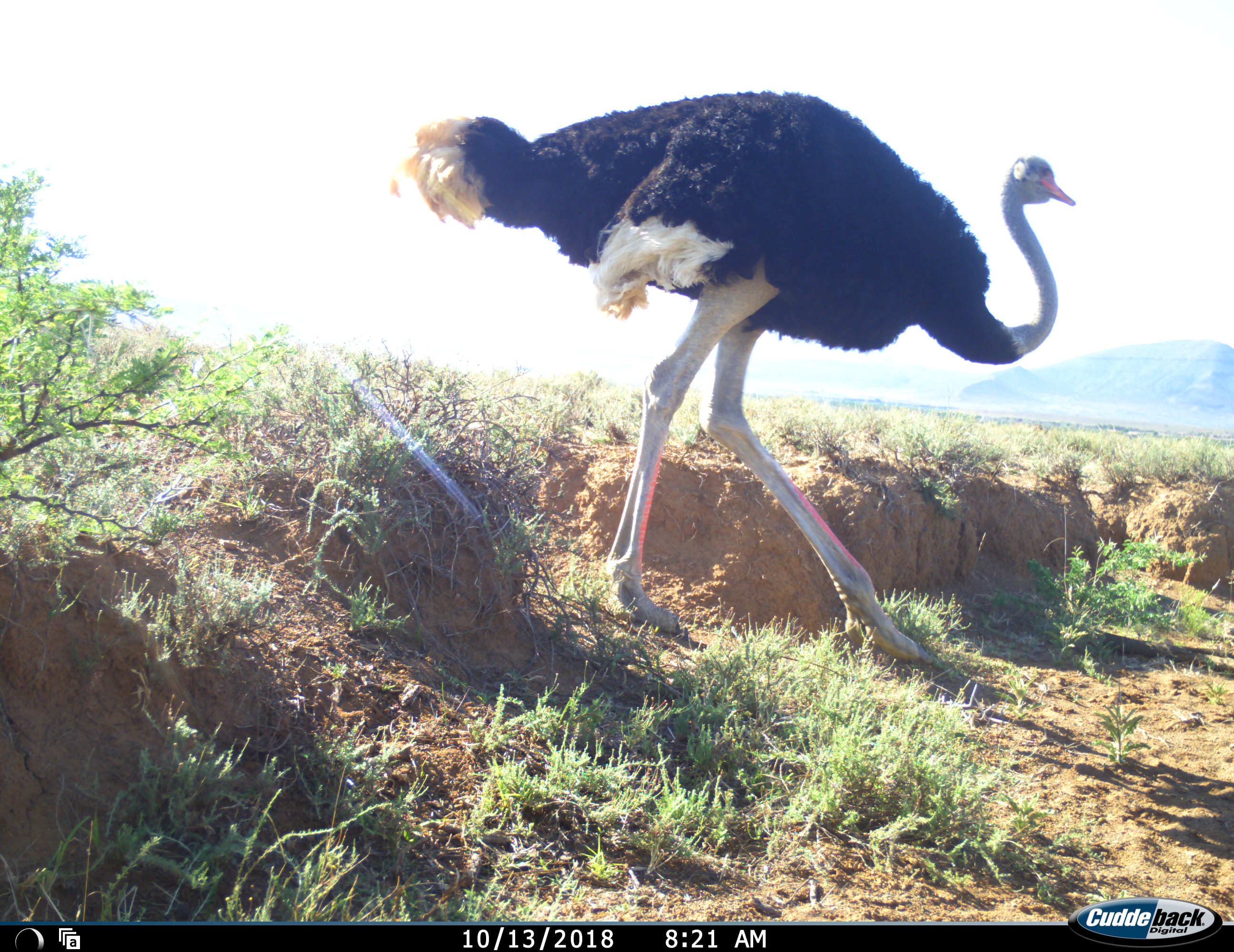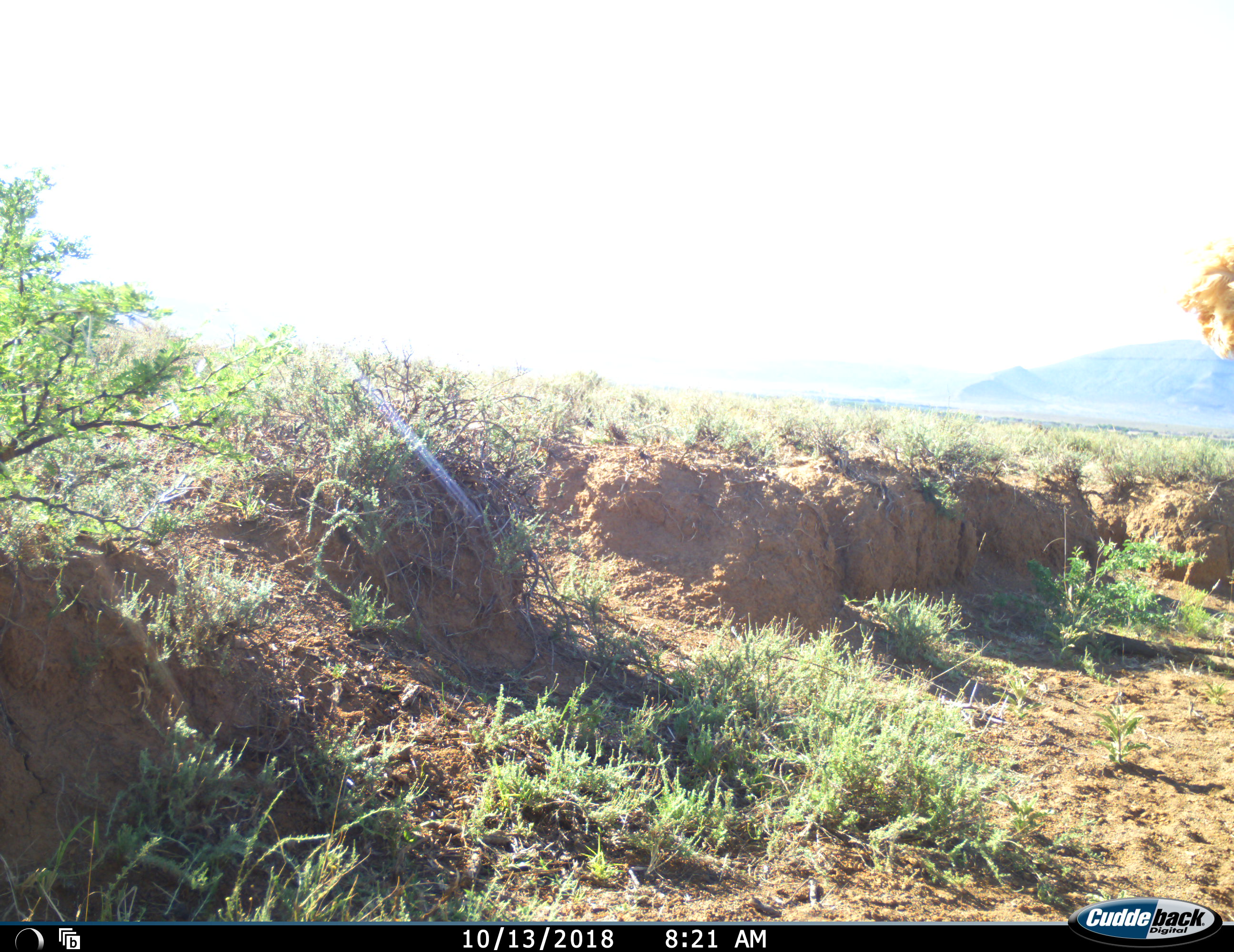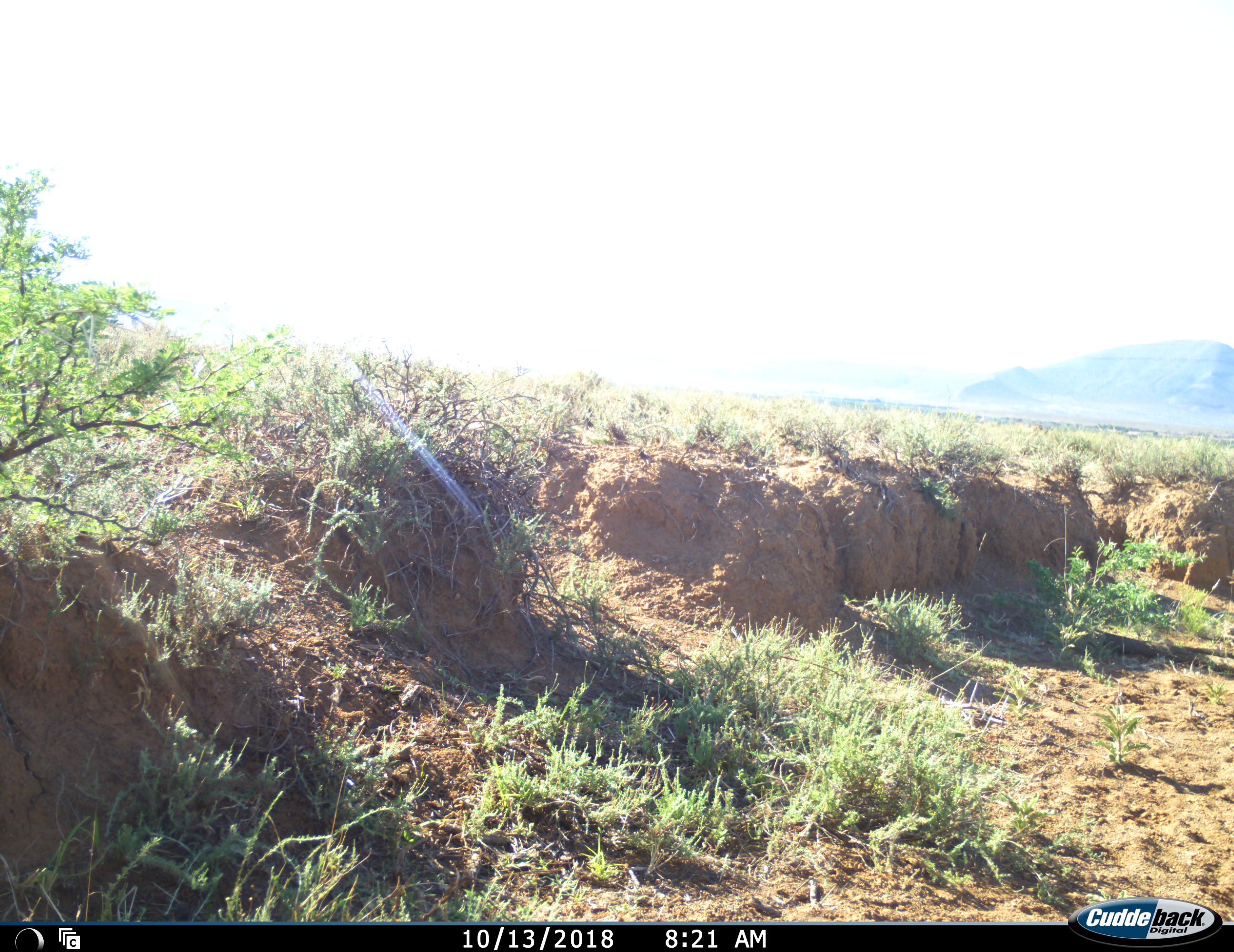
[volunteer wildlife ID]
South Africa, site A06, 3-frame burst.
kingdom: Animalia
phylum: Chordata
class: Aves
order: Struthioniformes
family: Struthionidae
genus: Struthio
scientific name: Struthio camelus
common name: ostrich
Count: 1.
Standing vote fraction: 0%.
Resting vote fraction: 0%.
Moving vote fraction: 100%.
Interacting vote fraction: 0%.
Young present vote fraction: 0%.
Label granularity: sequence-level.